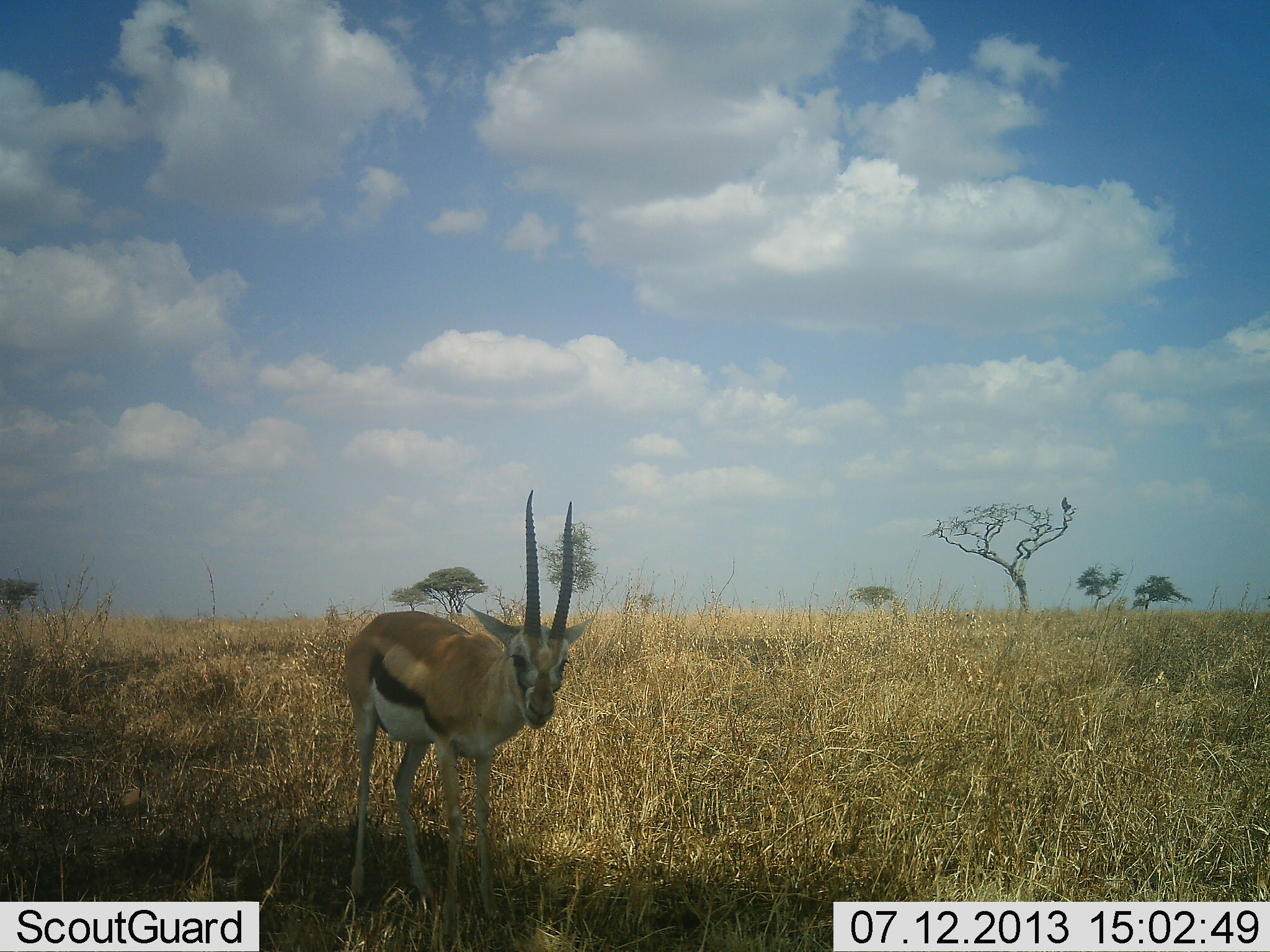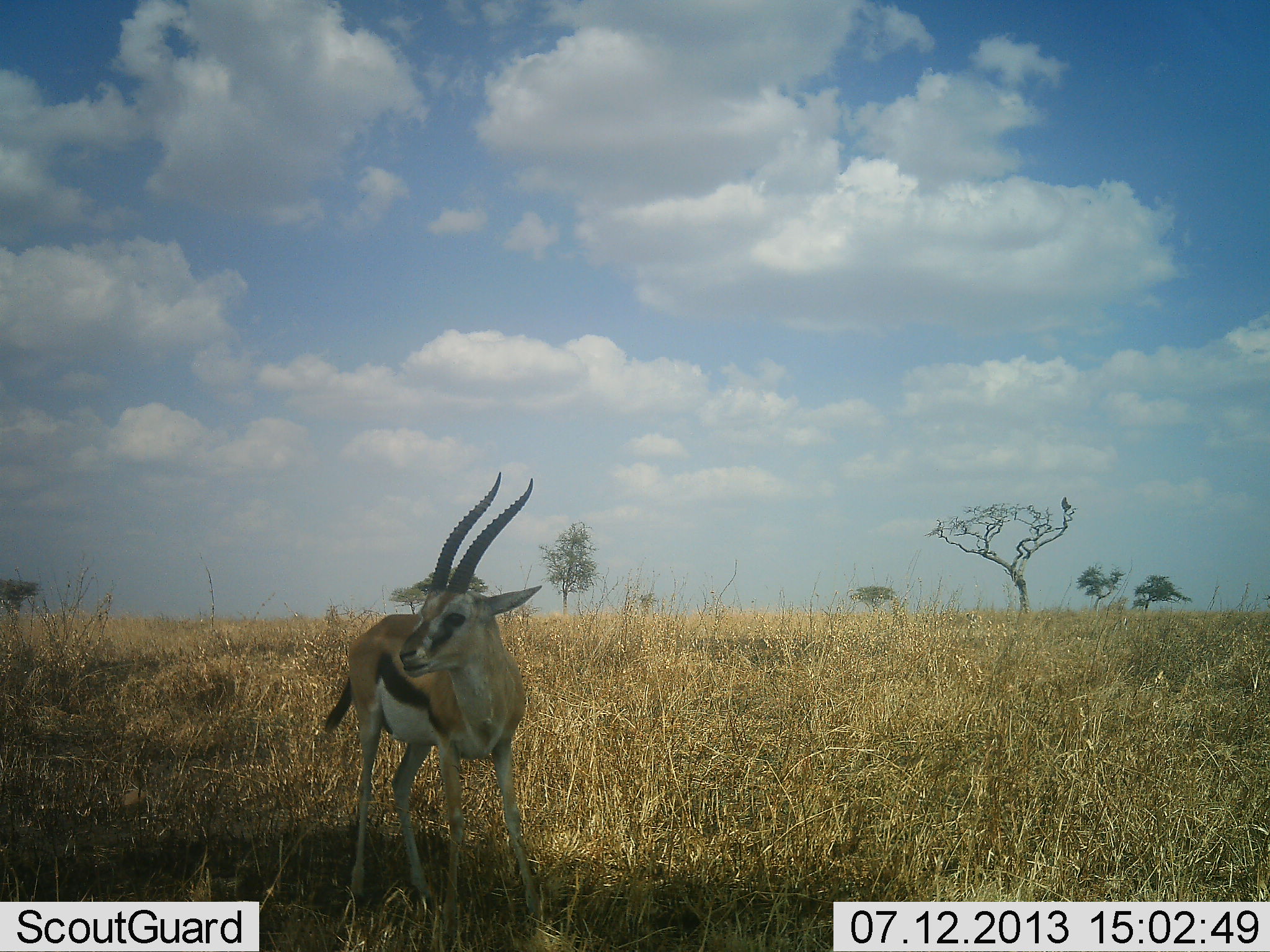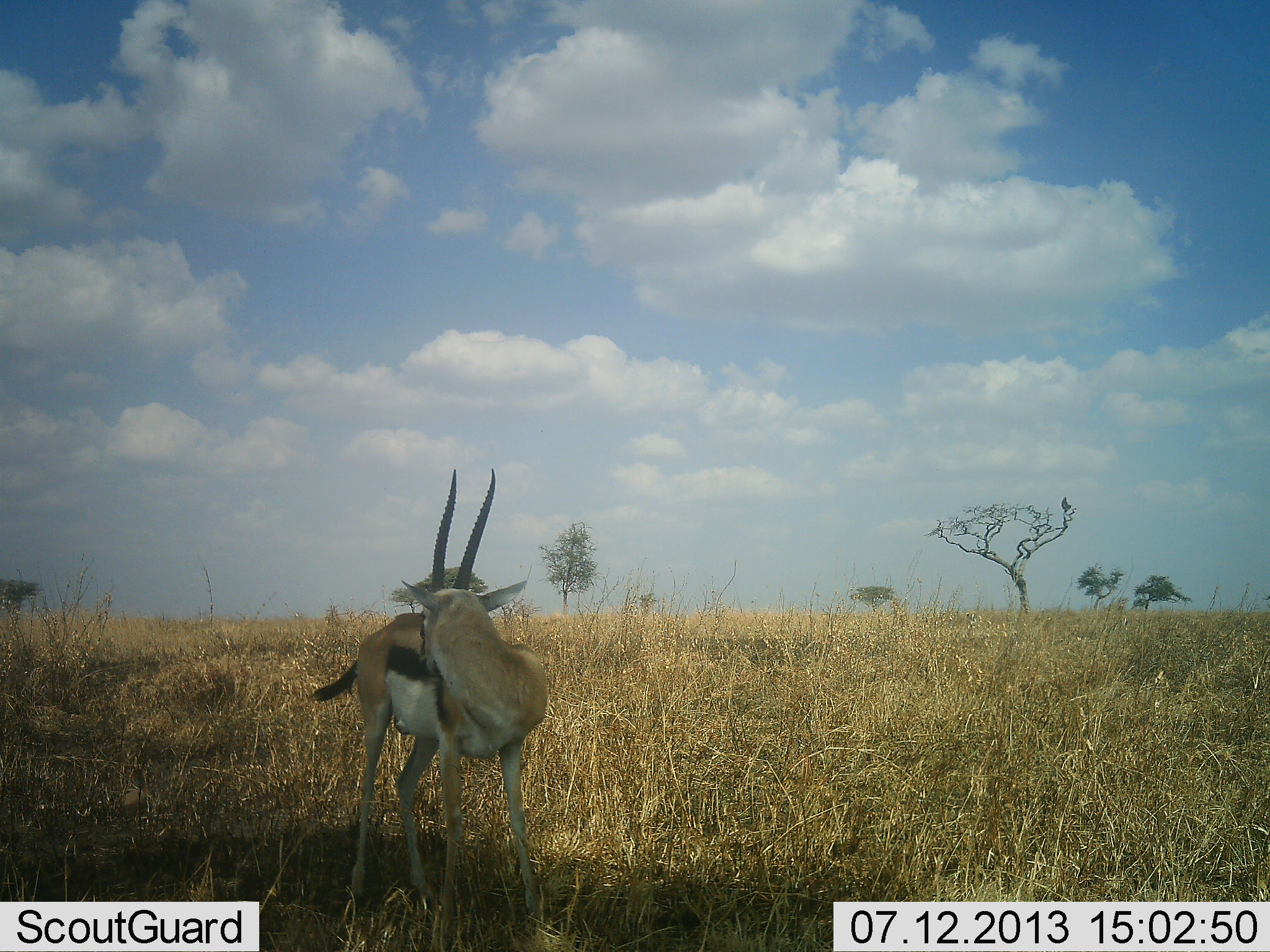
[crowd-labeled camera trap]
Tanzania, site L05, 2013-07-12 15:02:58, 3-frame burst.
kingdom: Animalia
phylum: Chordata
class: Mammalia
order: Artiodactyla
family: Bovidae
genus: Eudorcas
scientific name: Eudorcas thomsonii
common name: thomson's gazelle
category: gazellethomsons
Gazellethomsons (thomson's gazelle) (Eudorcas thomsonii), count 1. Behavior (volunteer vote fractions): standing 100%, resting 0%, moving 8%, interacting 0%. Young present (vote fraction): 0%. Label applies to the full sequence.